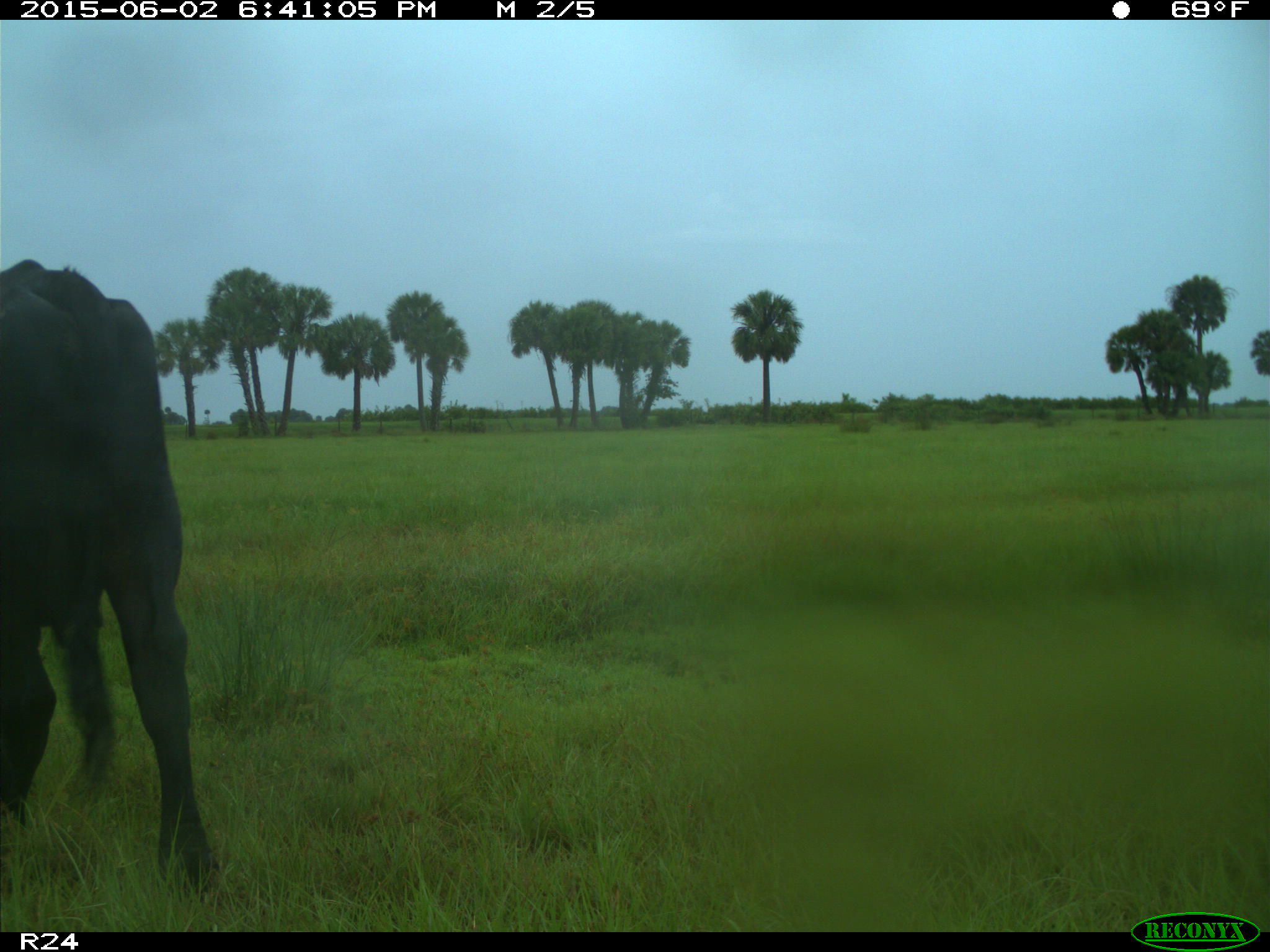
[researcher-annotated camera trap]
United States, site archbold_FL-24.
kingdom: Animalia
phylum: Chordata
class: Mammalia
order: Artiodactyla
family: Bovidae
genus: Bos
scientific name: Bos taurus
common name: domestic cow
Bos taurus (domestic cow).